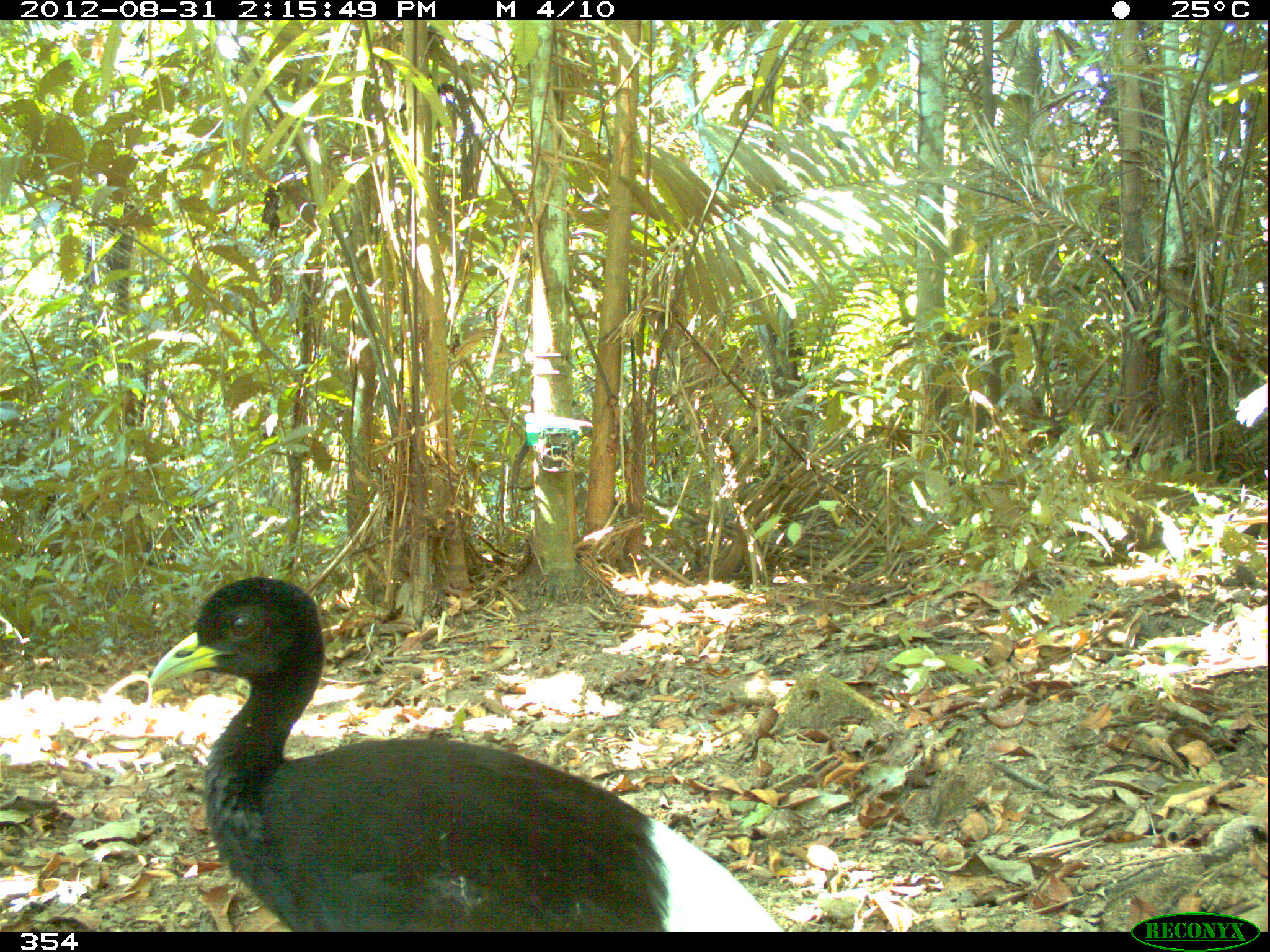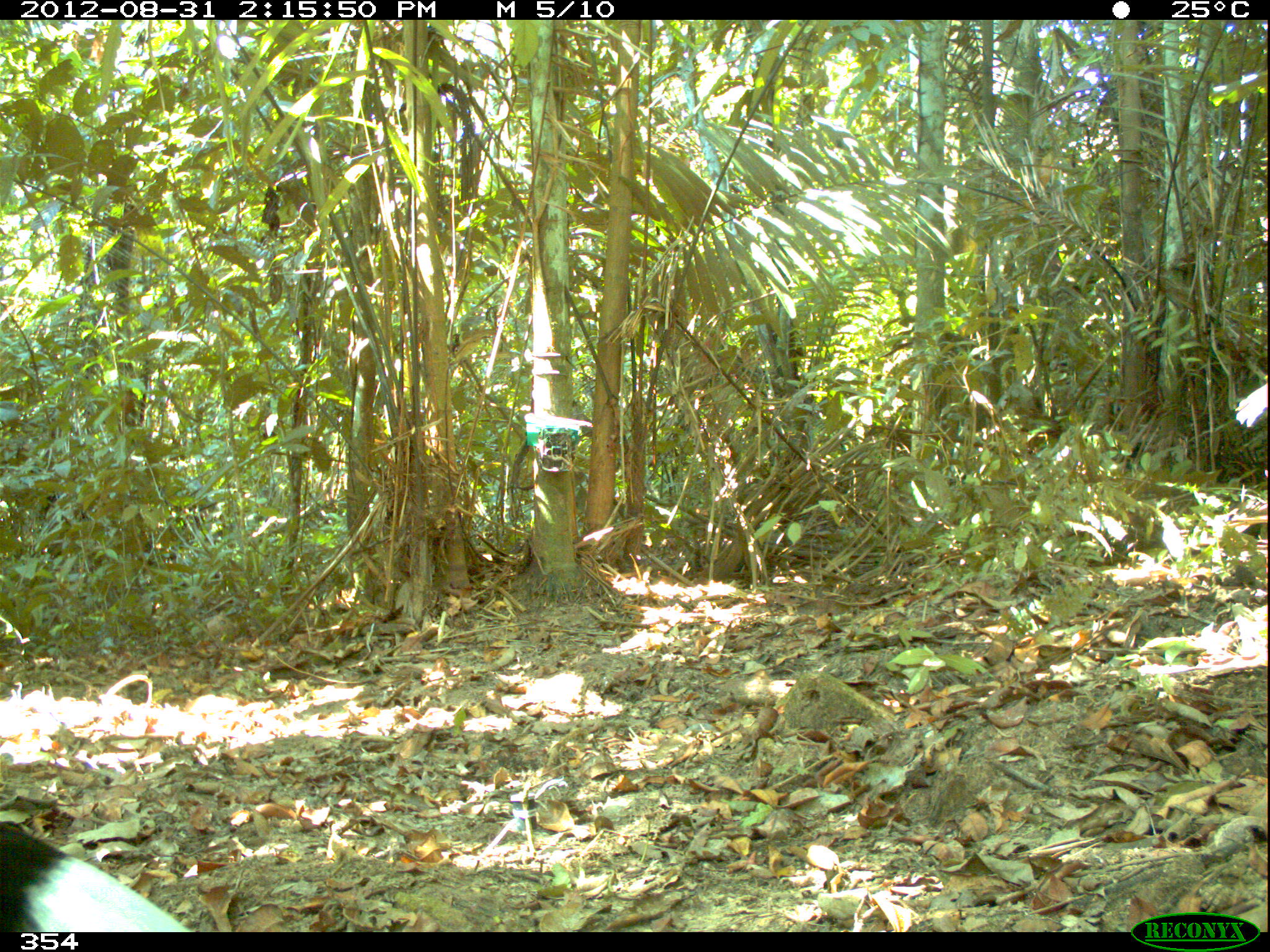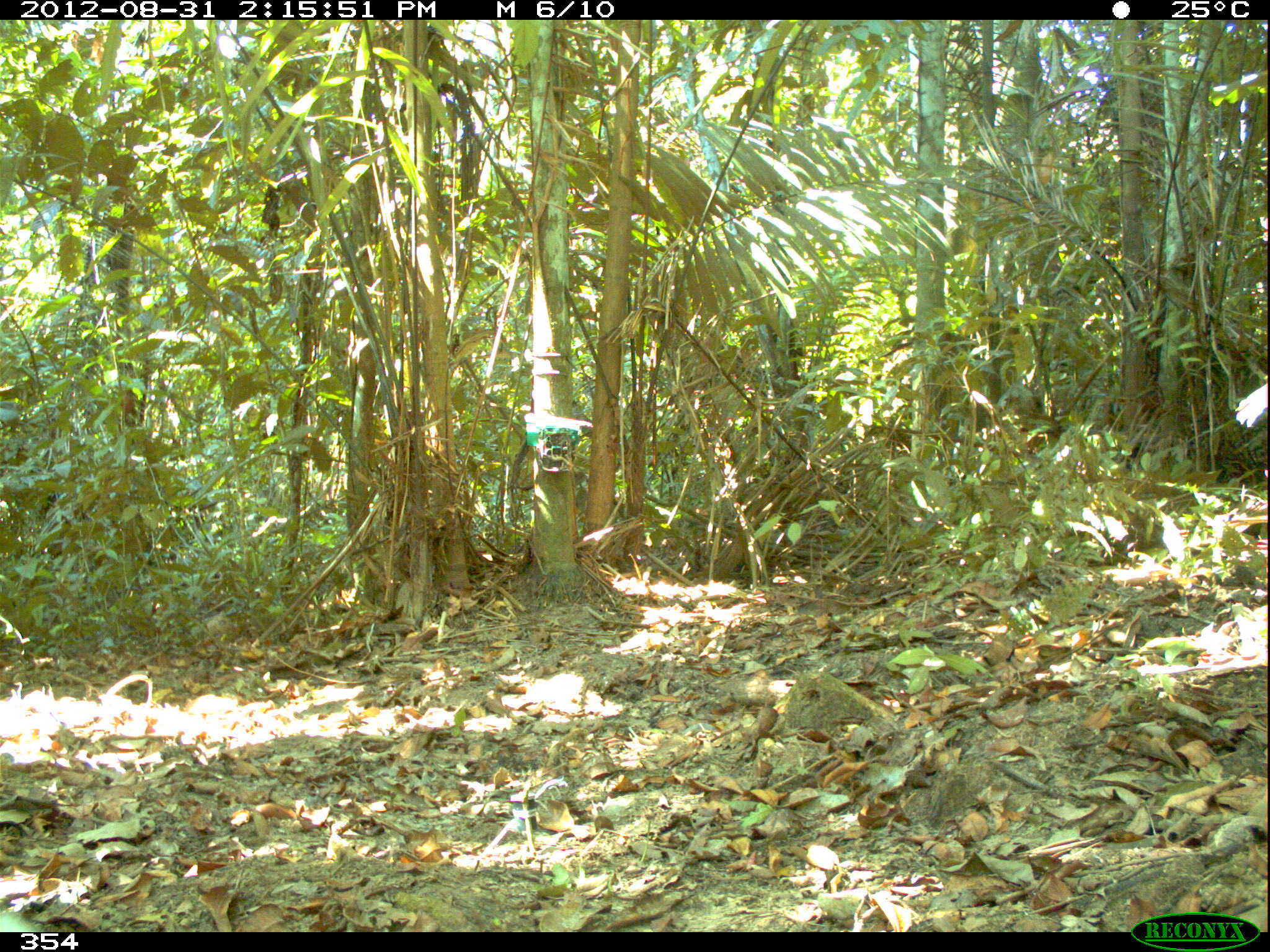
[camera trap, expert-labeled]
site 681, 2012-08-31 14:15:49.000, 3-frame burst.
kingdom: Animalia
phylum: Chordata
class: Aves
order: Gruiformes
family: Psophiidae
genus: Psophia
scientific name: Psophia leucoptera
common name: pale-winged trumpeter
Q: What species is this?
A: Psophia leucoptera (pale-winged trumpeter).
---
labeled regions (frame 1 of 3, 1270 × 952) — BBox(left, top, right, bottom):
psophia leucoptera: BBox(147, 575, 784, 928)